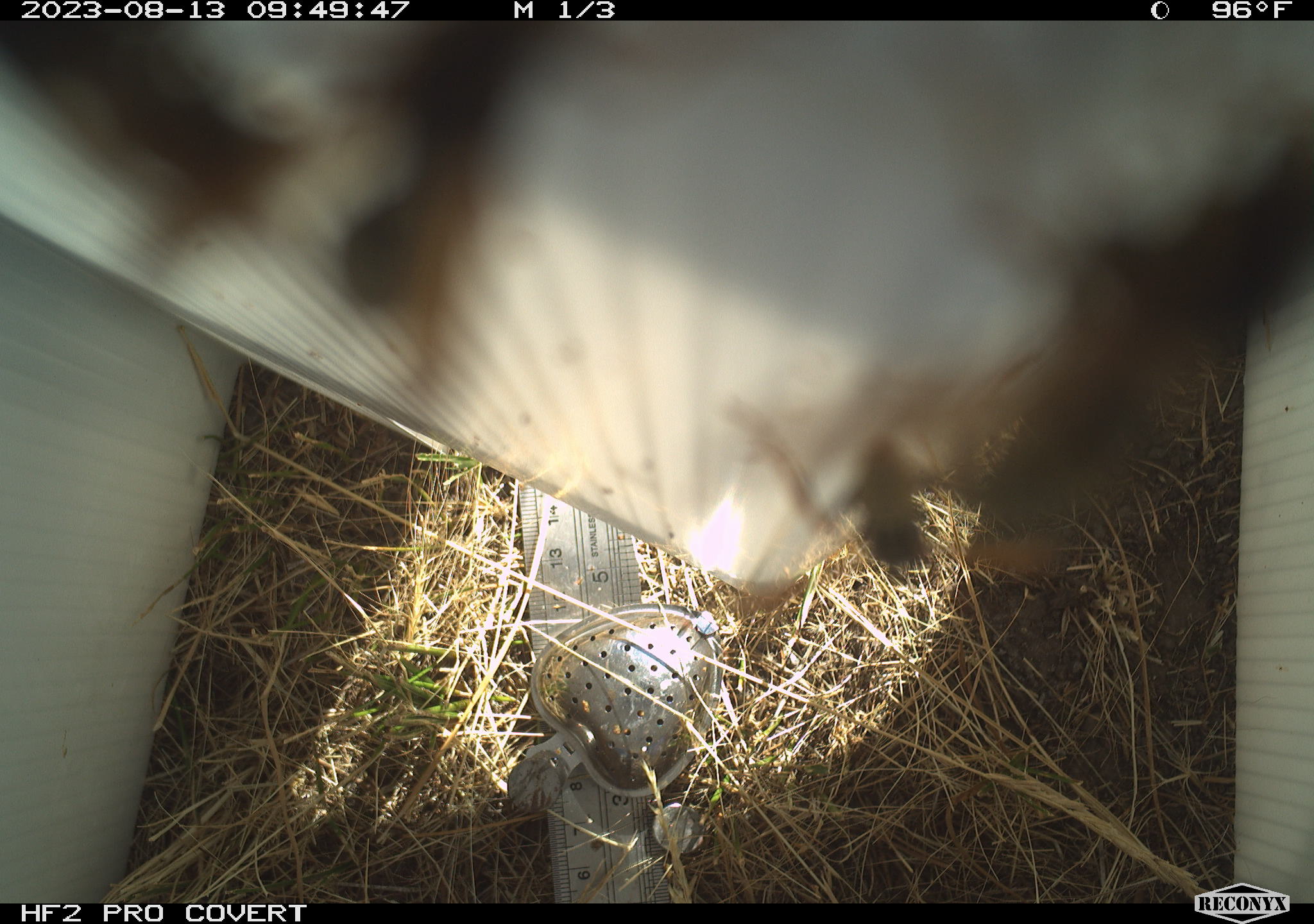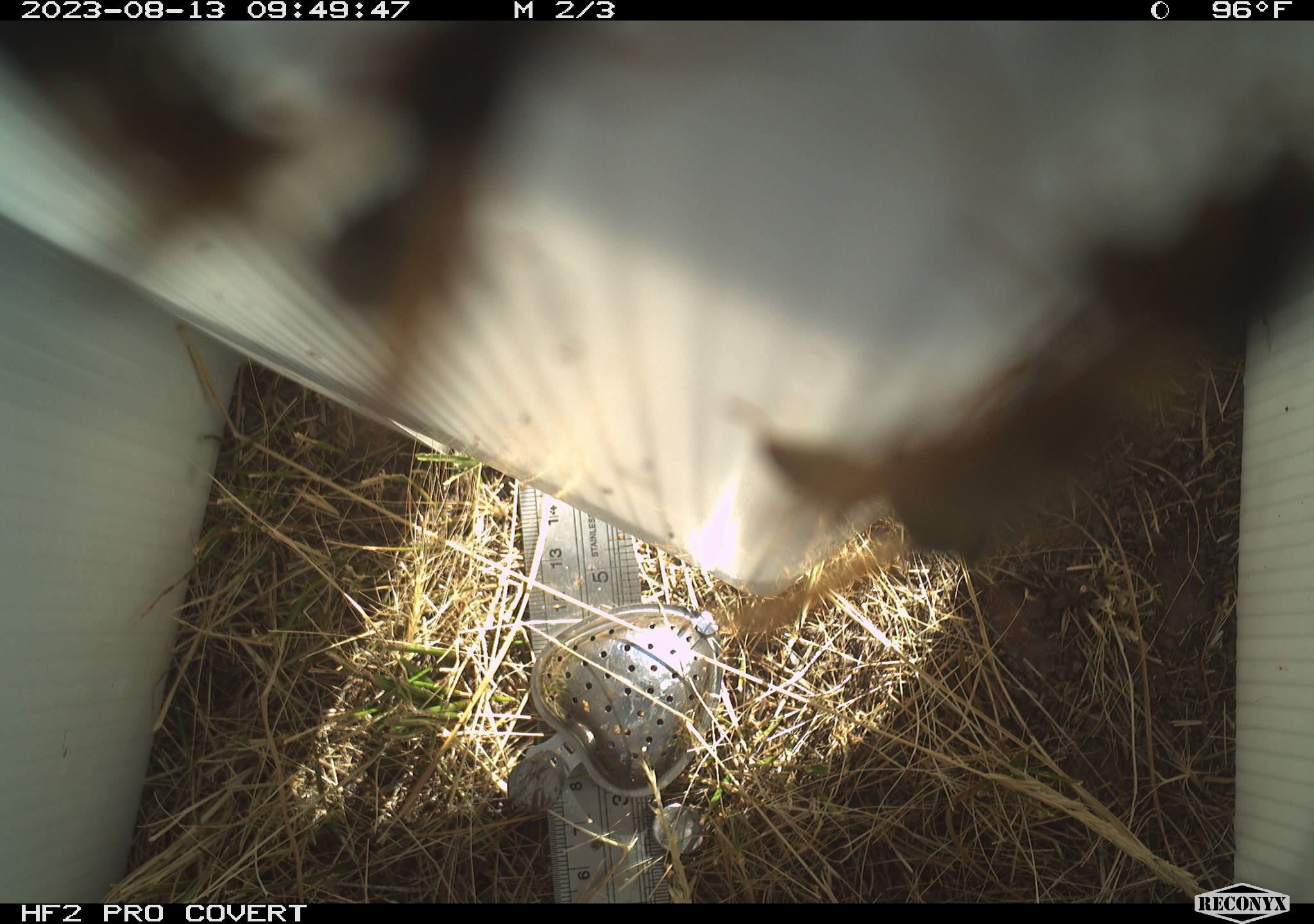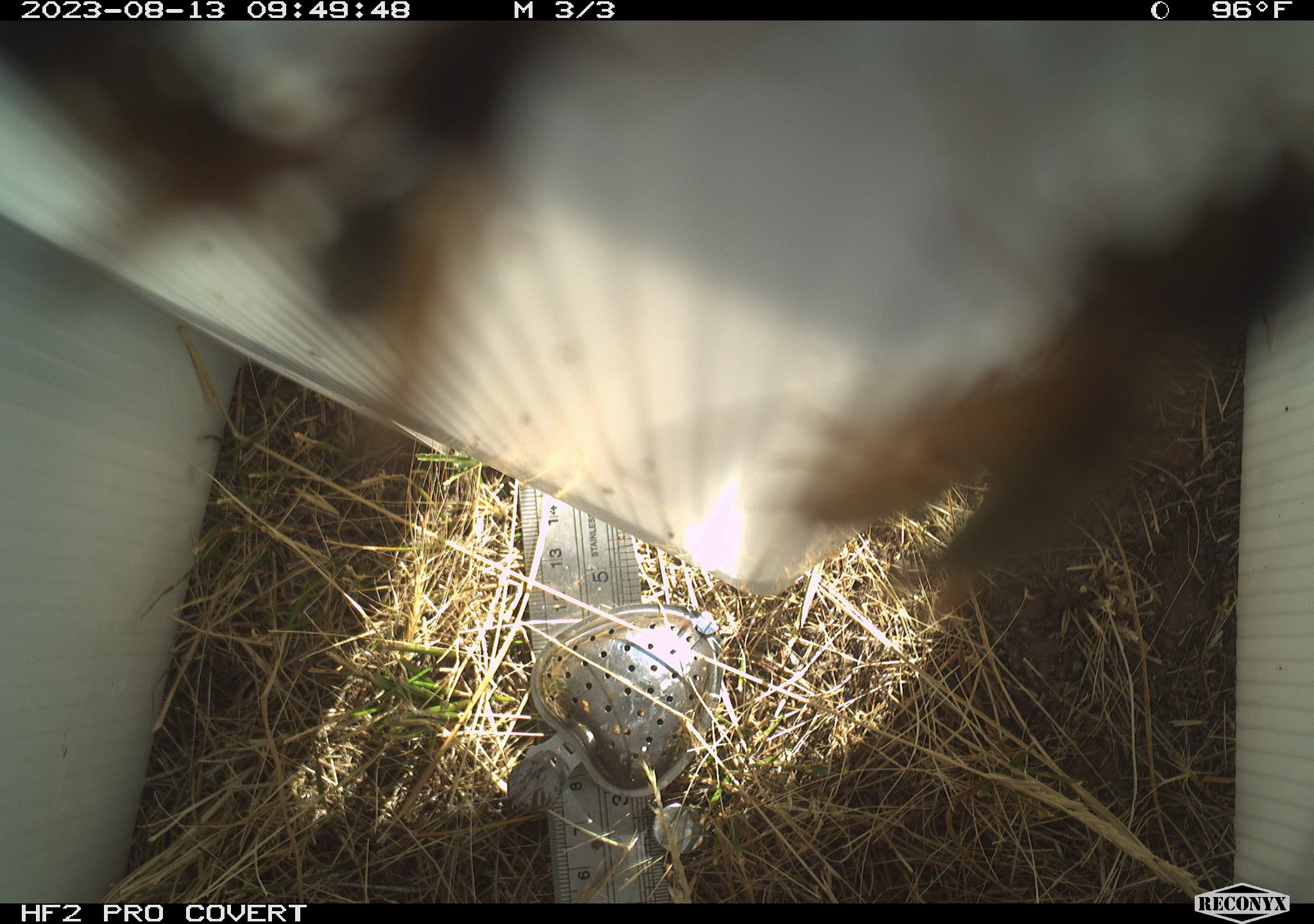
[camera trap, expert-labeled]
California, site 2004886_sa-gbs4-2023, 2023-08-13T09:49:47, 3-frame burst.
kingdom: Animalia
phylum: Arthropoda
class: Insecta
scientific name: Insecta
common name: insect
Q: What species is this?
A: Insect (Insecta).